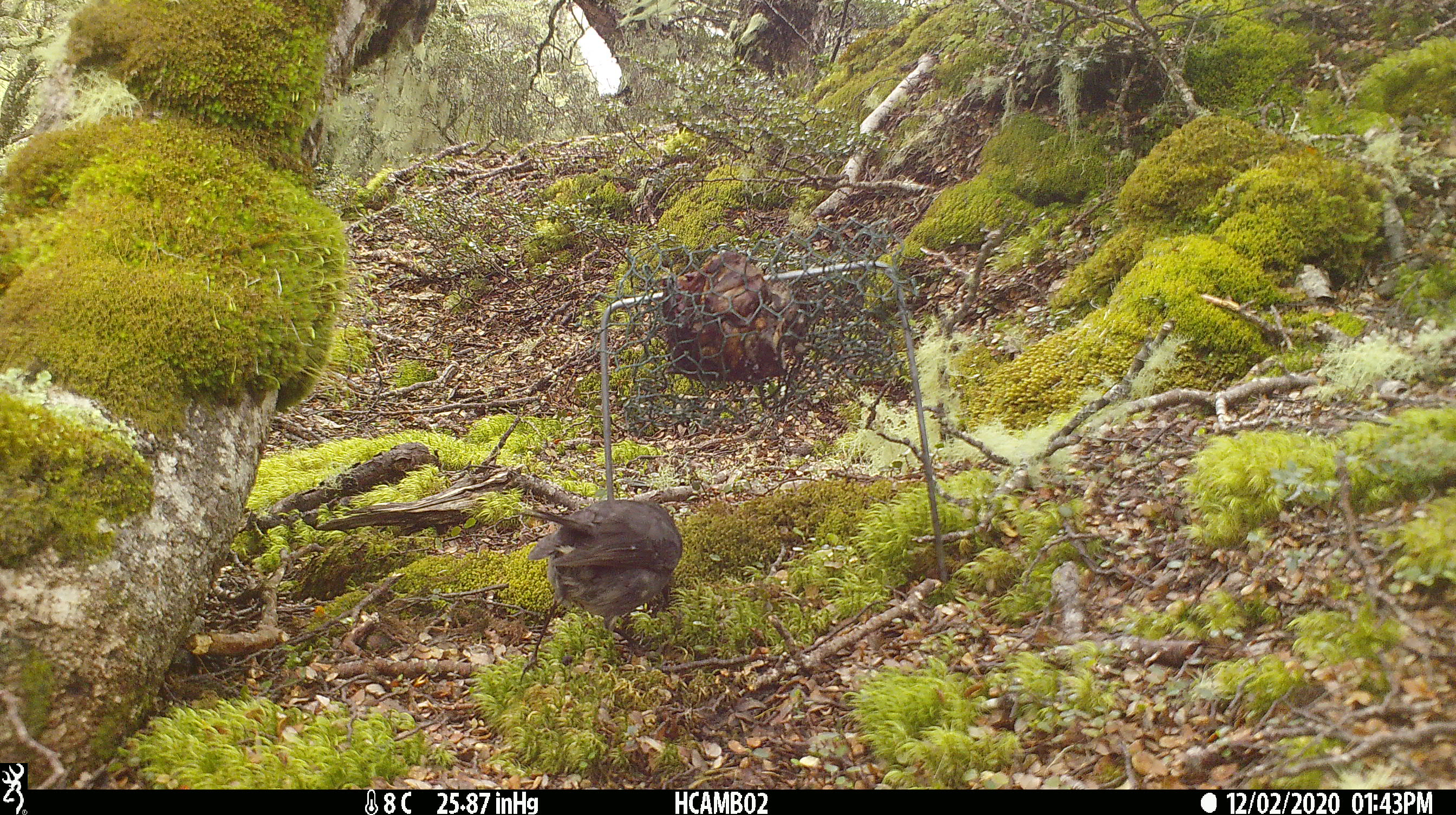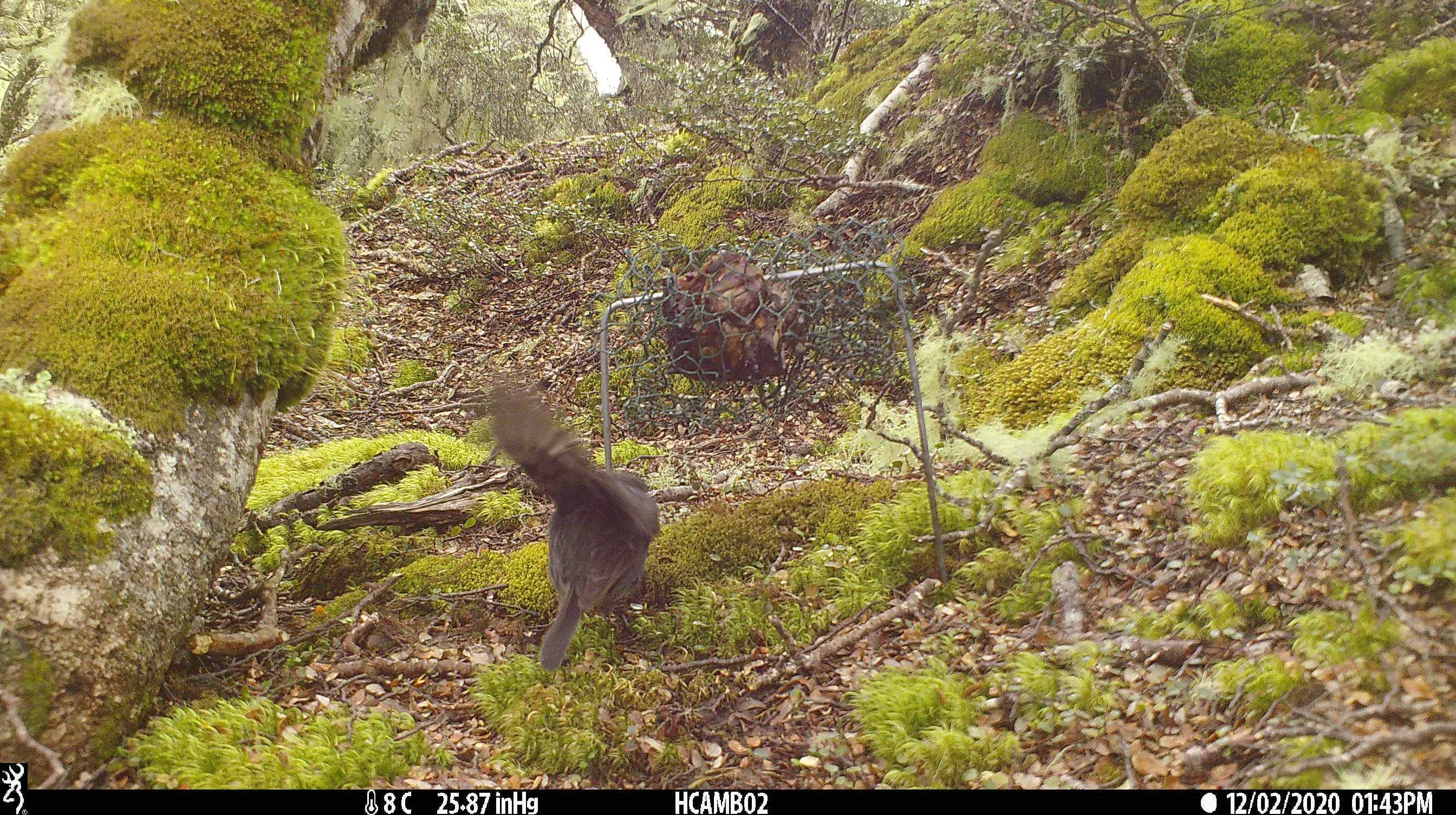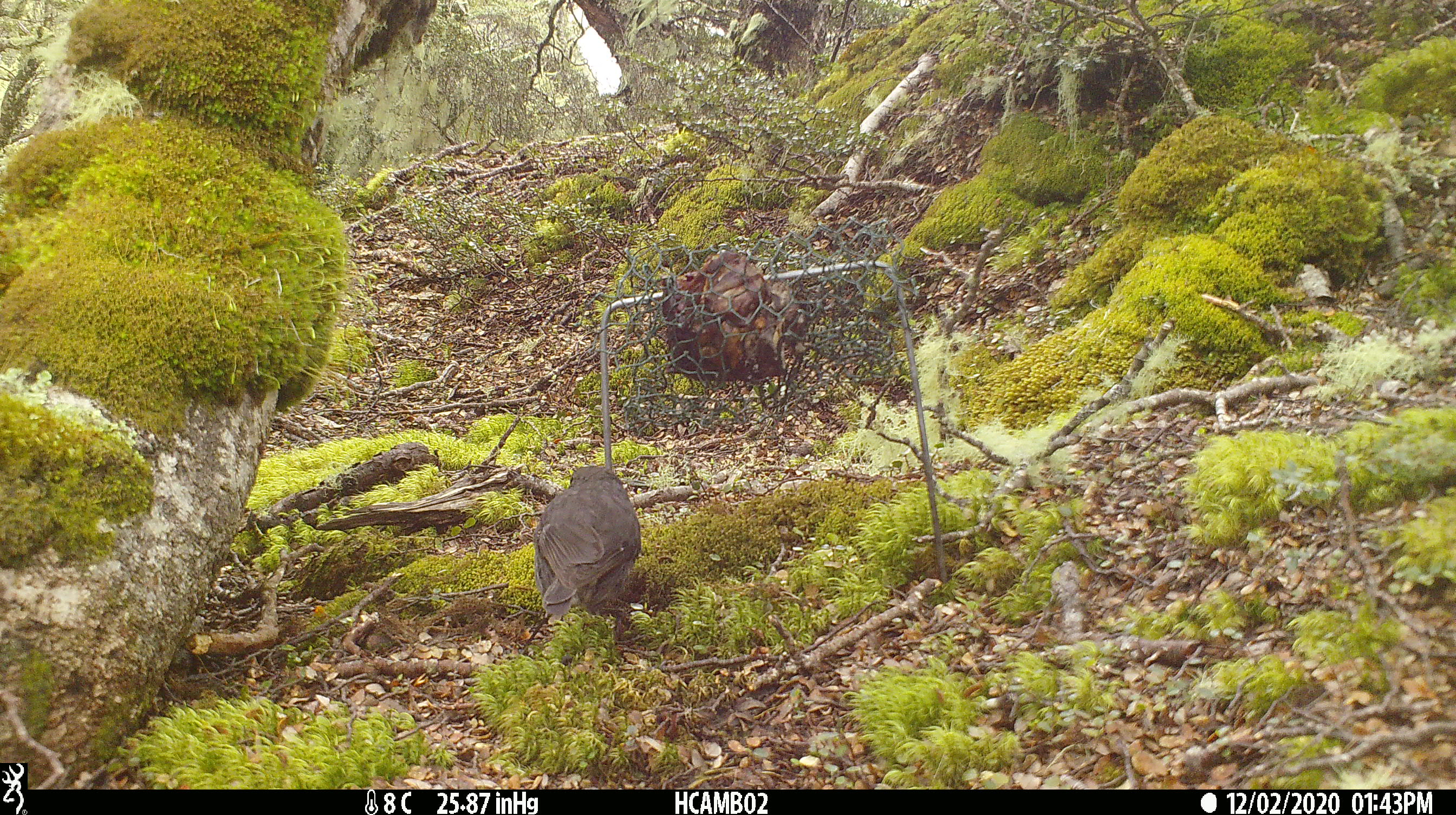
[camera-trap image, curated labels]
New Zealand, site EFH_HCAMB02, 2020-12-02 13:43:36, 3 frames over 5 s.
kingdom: Animalia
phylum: Chordata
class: Aves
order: Passeriformes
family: Petroicidae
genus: Petroica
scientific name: Petroica australis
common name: new zealand robin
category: robin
Robin (new zealand robin) (Petroica australis).